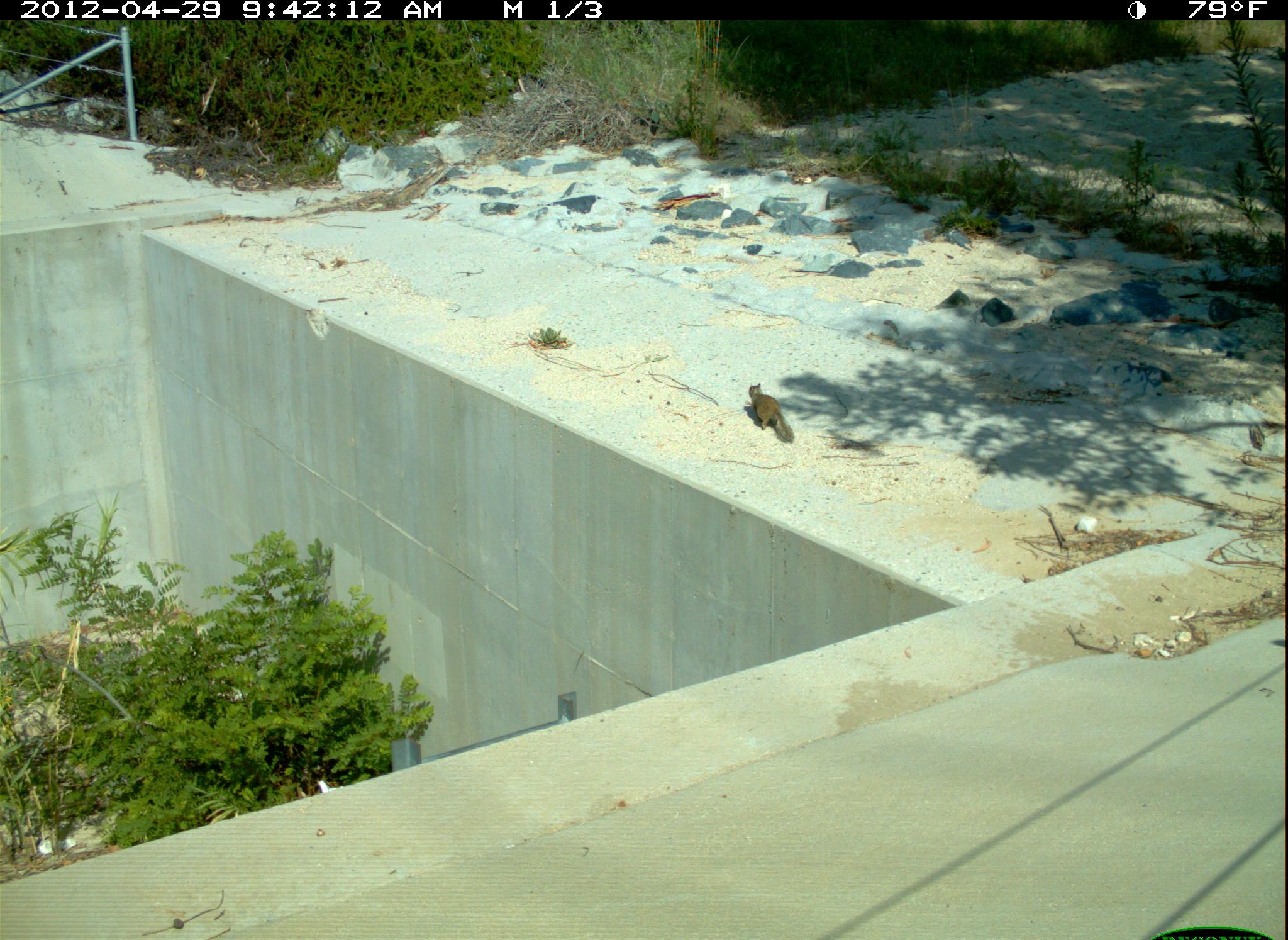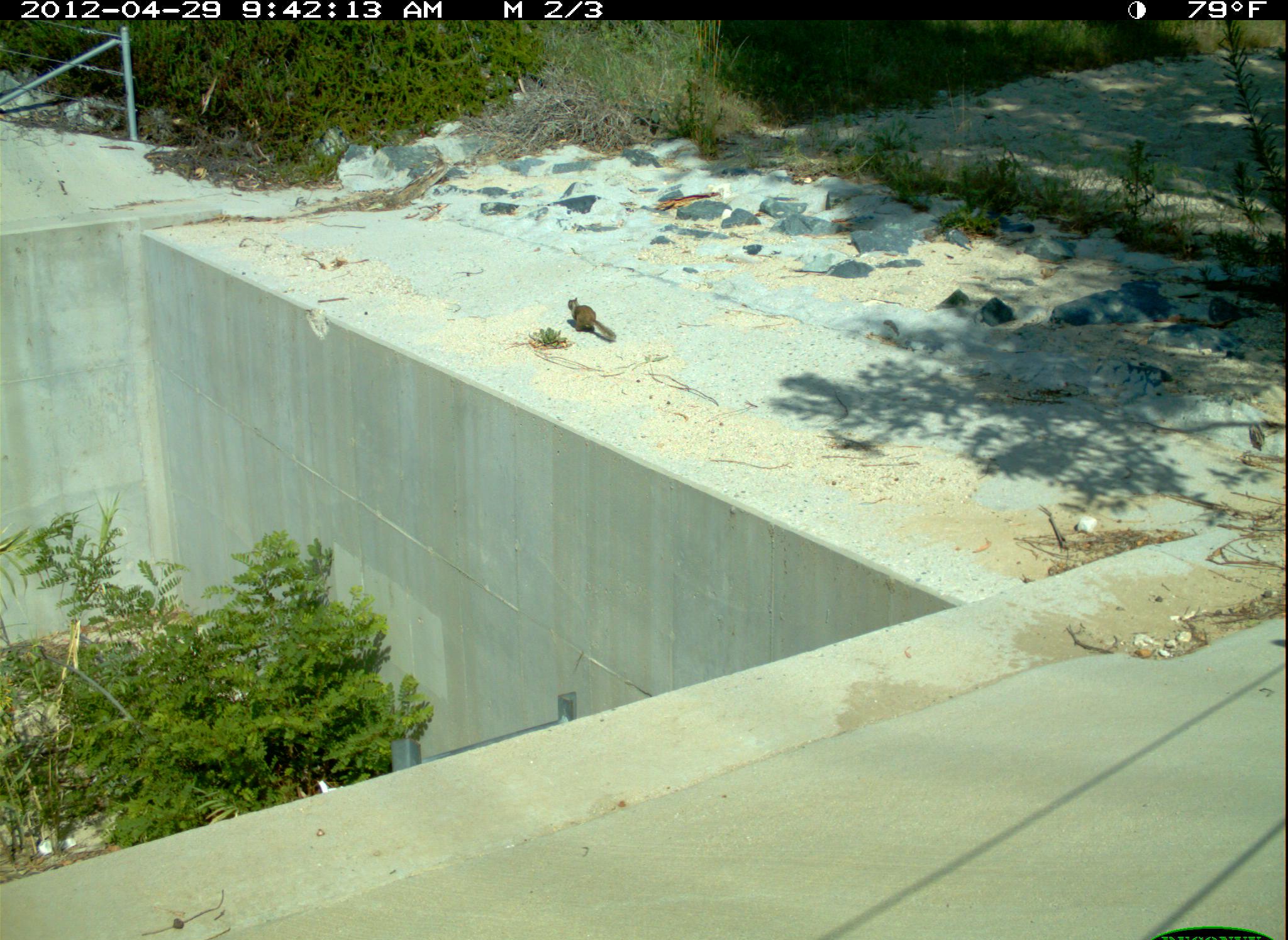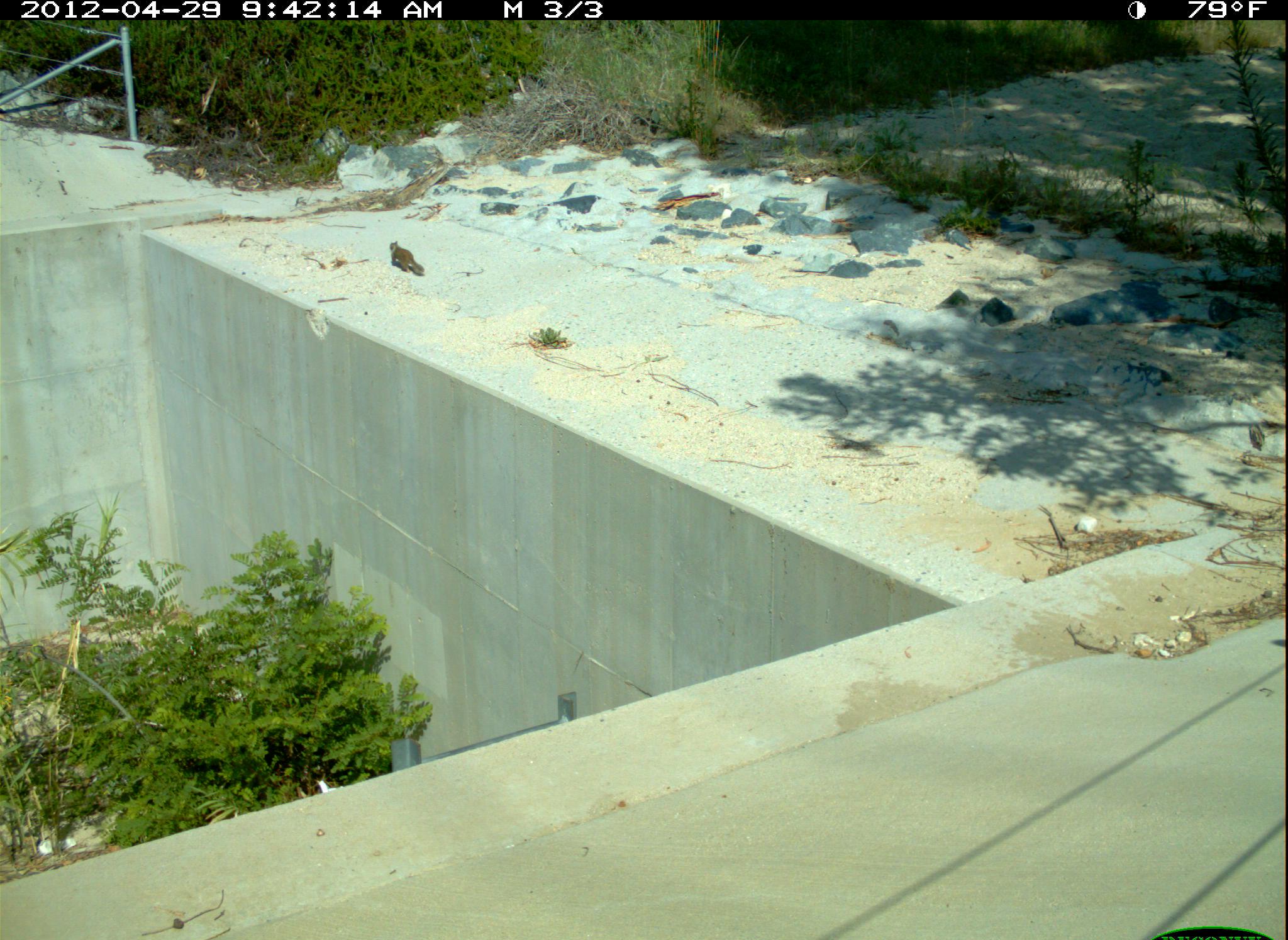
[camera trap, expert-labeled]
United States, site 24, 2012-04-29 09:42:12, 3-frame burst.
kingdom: Animalia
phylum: Chordata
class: Mammalia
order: Rodentia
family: Sciuridae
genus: Sciurus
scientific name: Sciurus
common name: squirrel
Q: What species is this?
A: Squirrel (Sciurus).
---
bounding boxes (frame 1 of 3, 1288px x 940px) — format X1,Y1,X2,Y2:
squirrel: 748,383,795,443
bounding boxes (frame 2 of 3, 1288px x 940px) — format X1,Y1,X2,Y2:
squirrel: 568,297,616,338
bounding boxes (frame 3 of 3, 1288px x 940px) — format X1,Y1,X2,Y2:
squirrel: 390,240,426,275